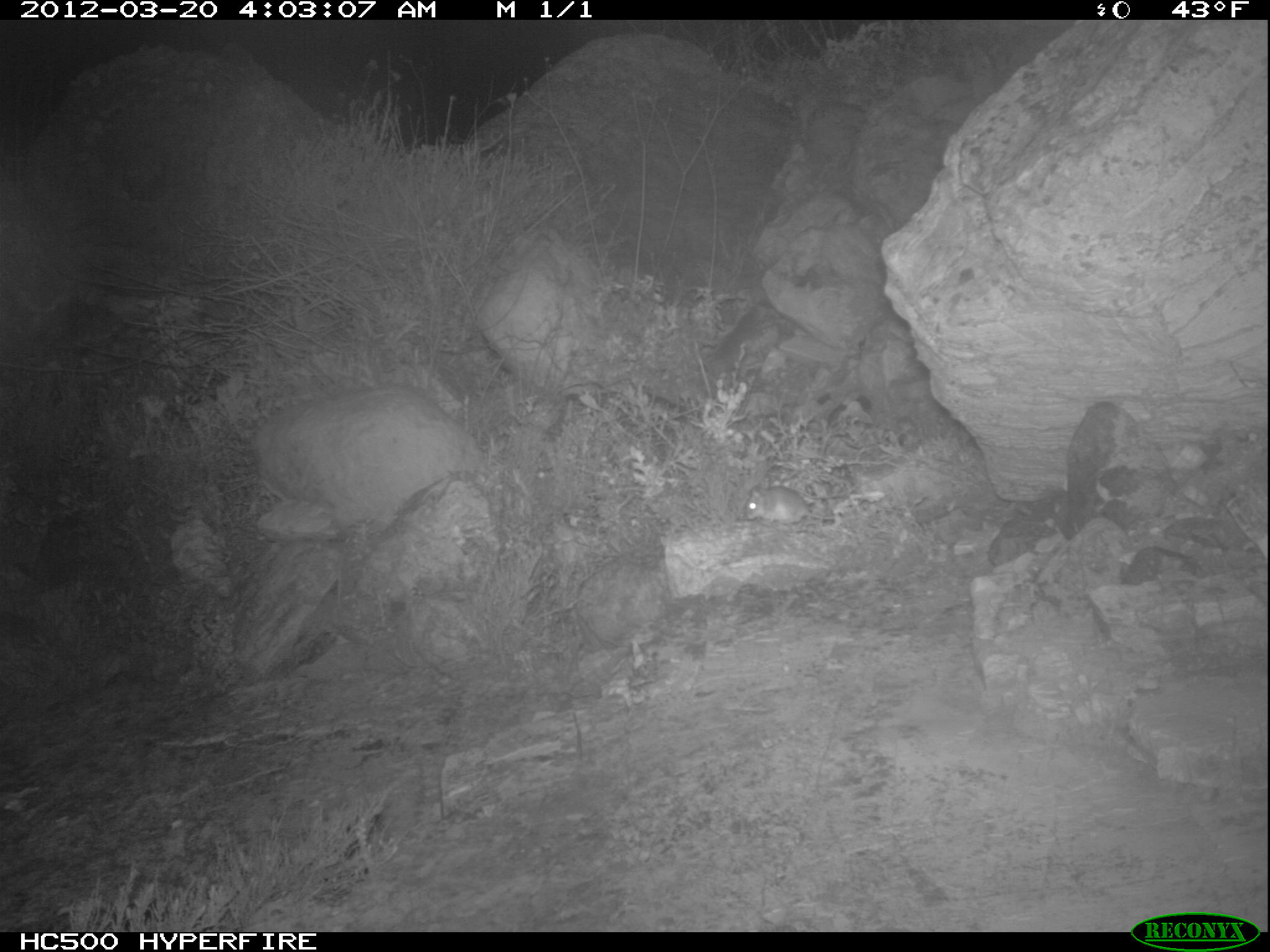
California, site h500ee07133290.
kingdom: Animalia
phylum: Chordata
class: Mammalia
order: Rodentia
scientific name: Rodentia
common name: rodent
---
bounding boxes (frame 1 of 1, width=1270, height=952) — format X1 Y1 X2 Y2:
rodent: 745 485 834 528